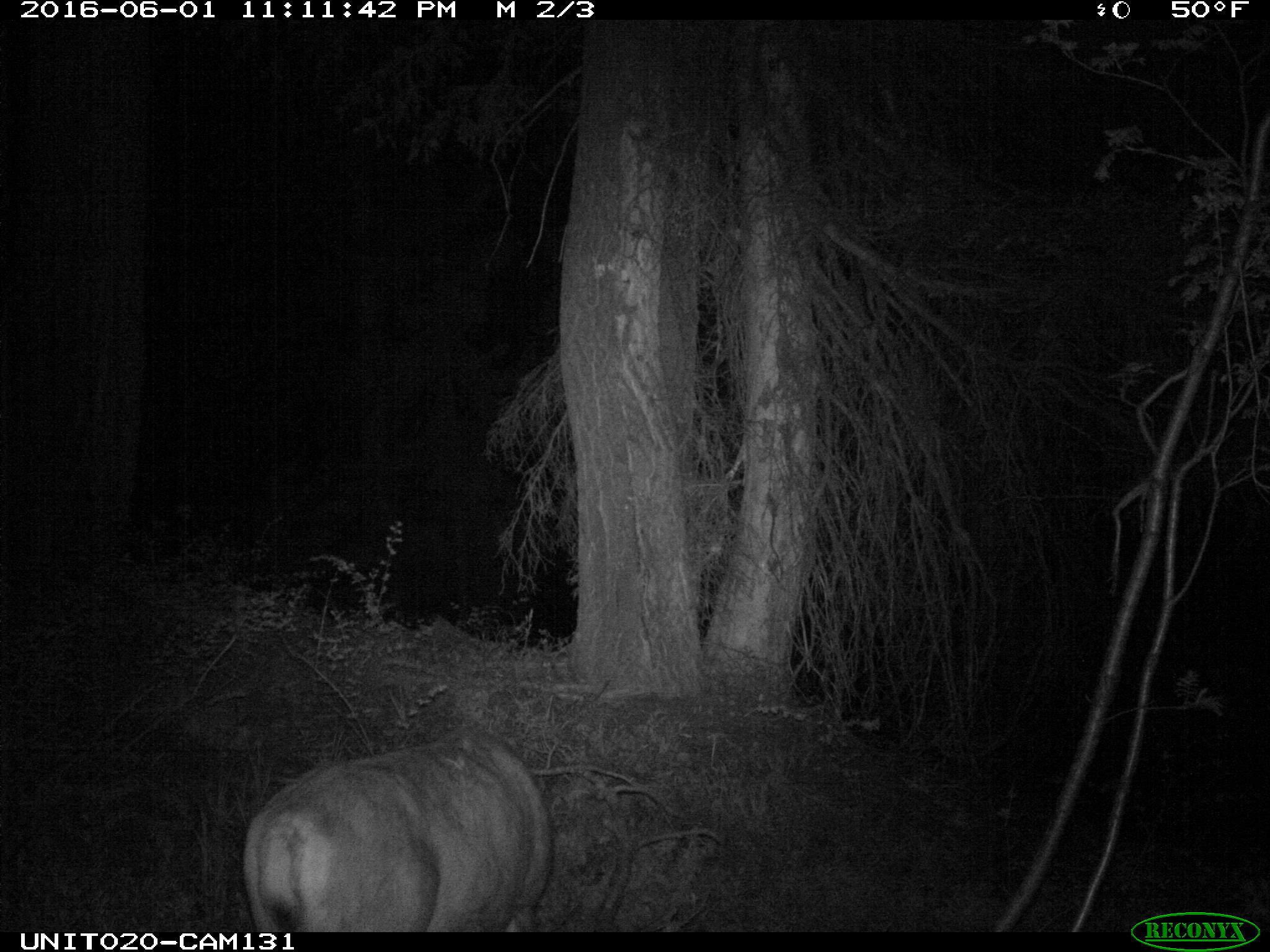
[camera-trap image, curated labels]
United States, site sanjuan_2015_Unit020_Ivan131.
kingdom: Animalia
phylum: Chordata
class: Mammalia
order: Artiodactyla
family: Cervidae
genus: Odocoileus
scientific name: Odocoileus hemionus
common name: mule deer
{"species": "Odocoileus hemionus (mule deer)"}